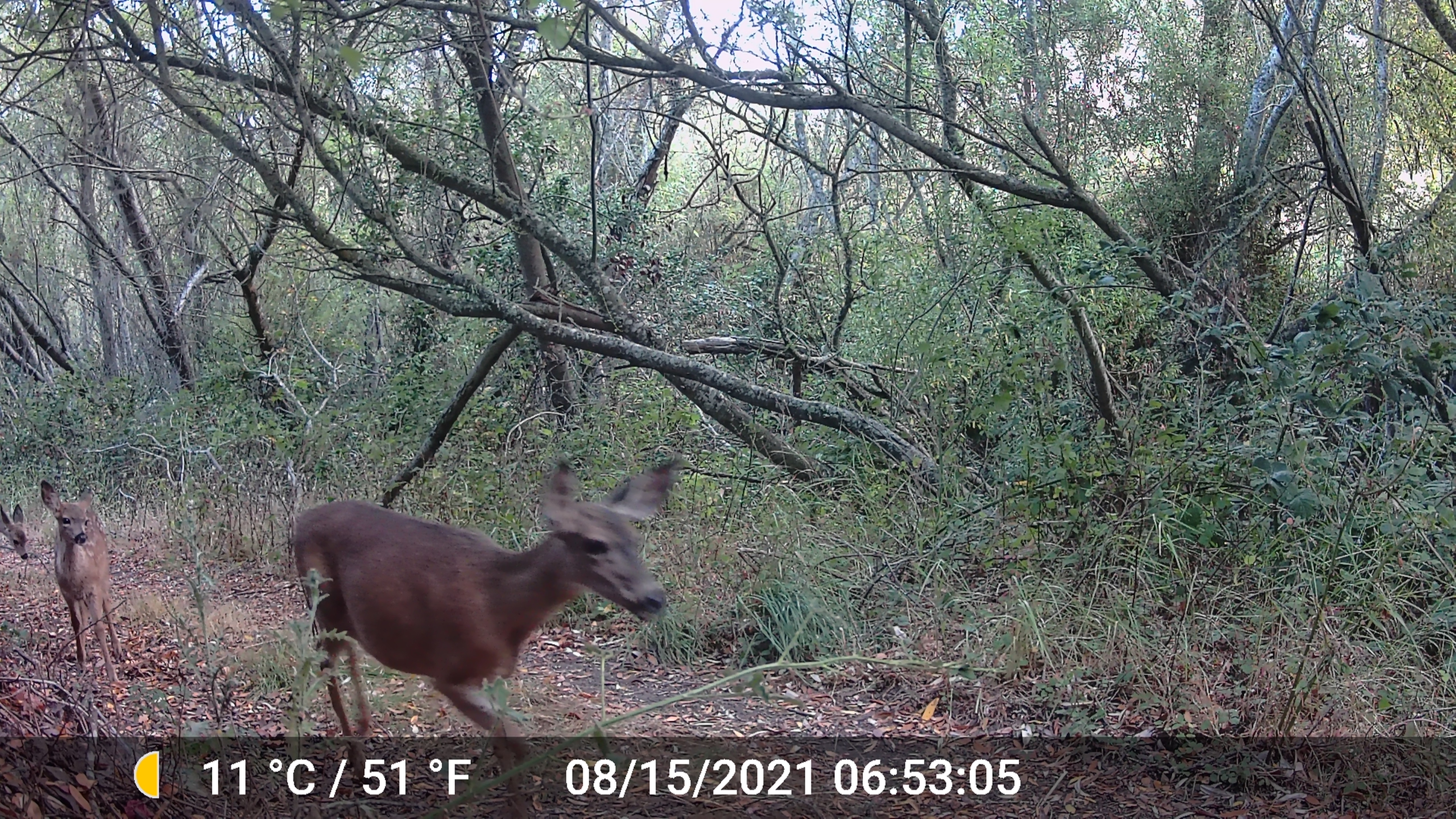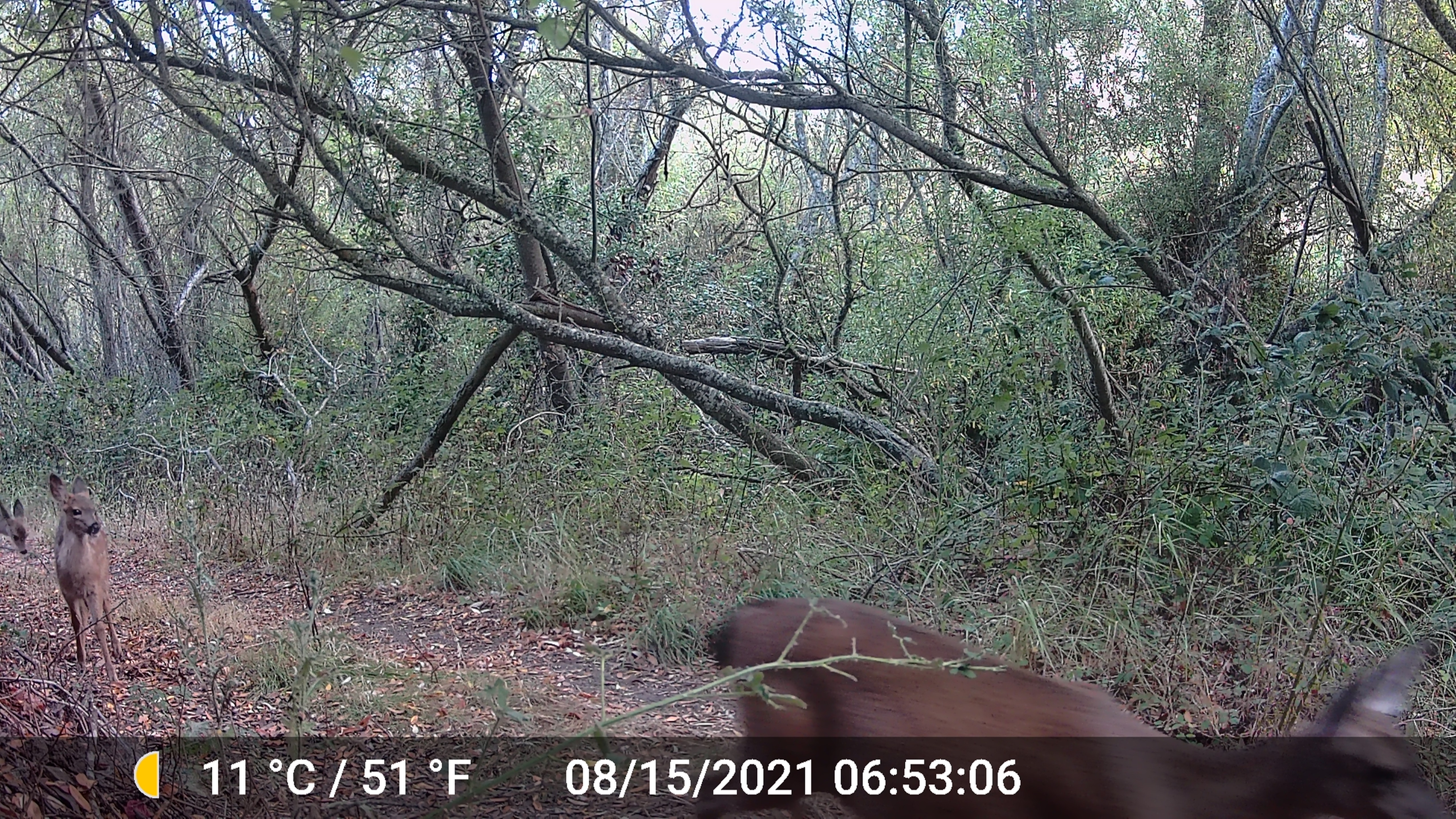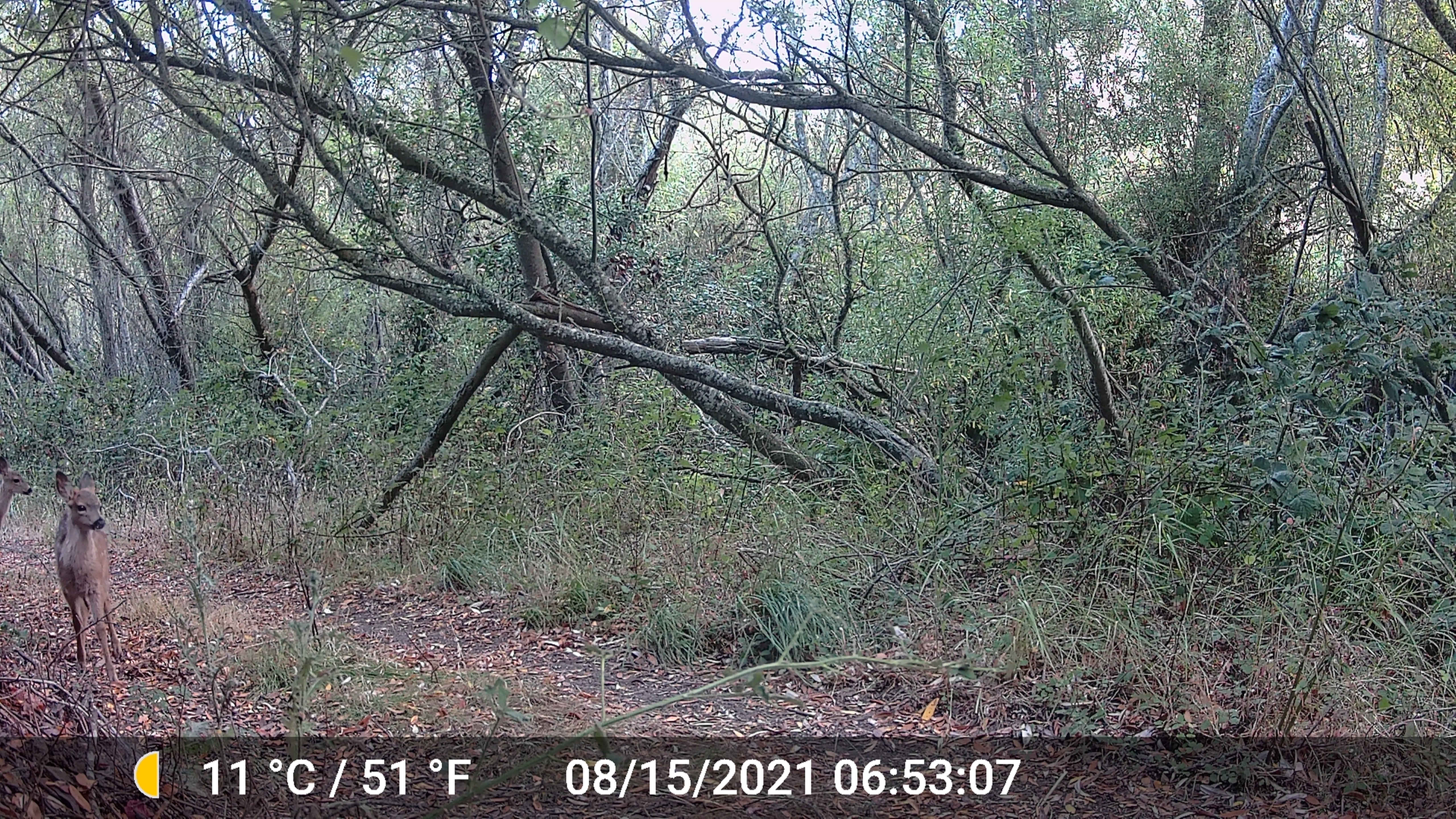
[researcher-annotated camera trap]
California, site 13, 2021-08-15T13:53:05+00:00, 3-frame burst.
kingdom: Animalia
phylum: Chordata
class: Mammalia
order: Artiodactyla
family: Cervidae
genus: Odocoileus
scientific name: Odocoileus hemionus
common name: mule deer